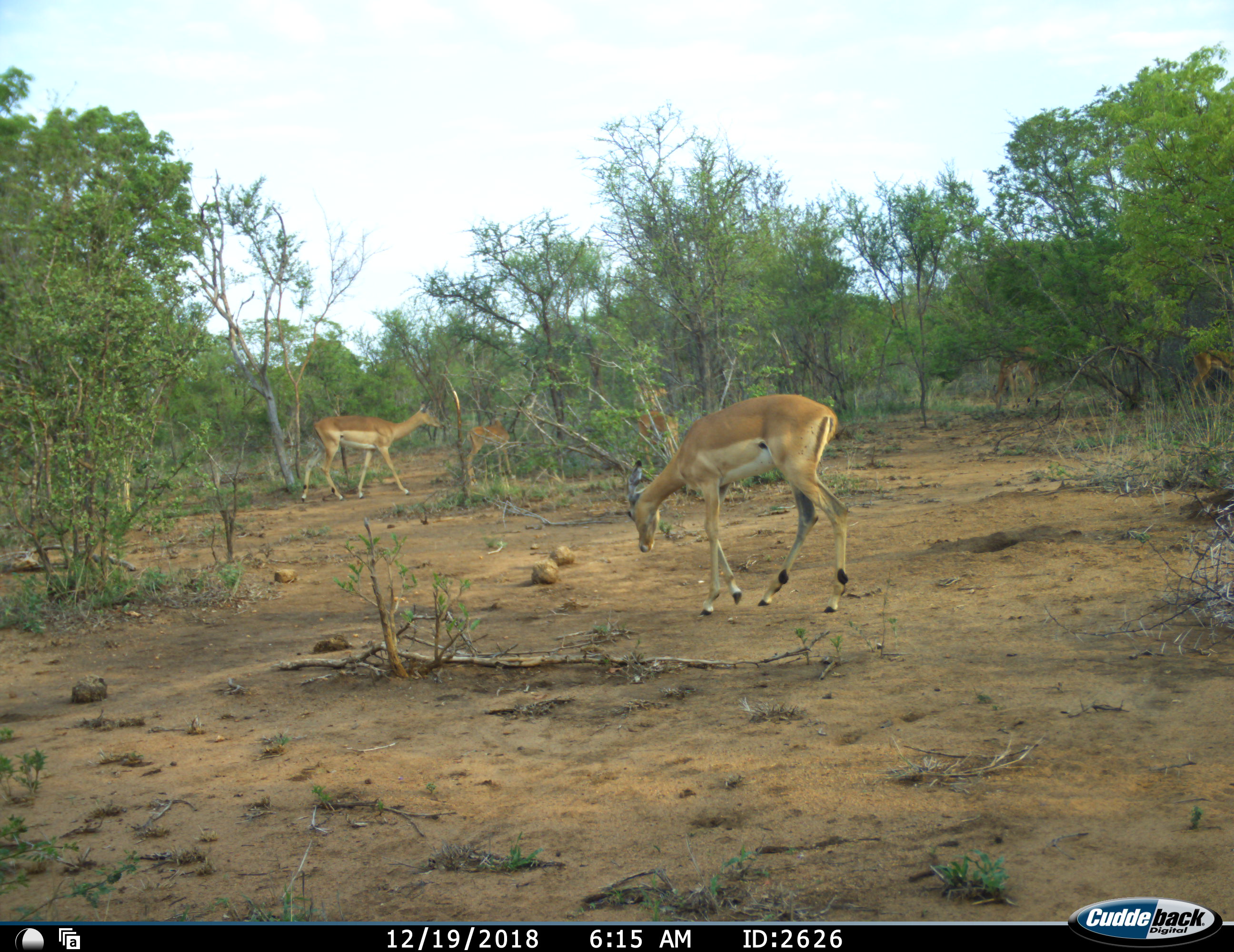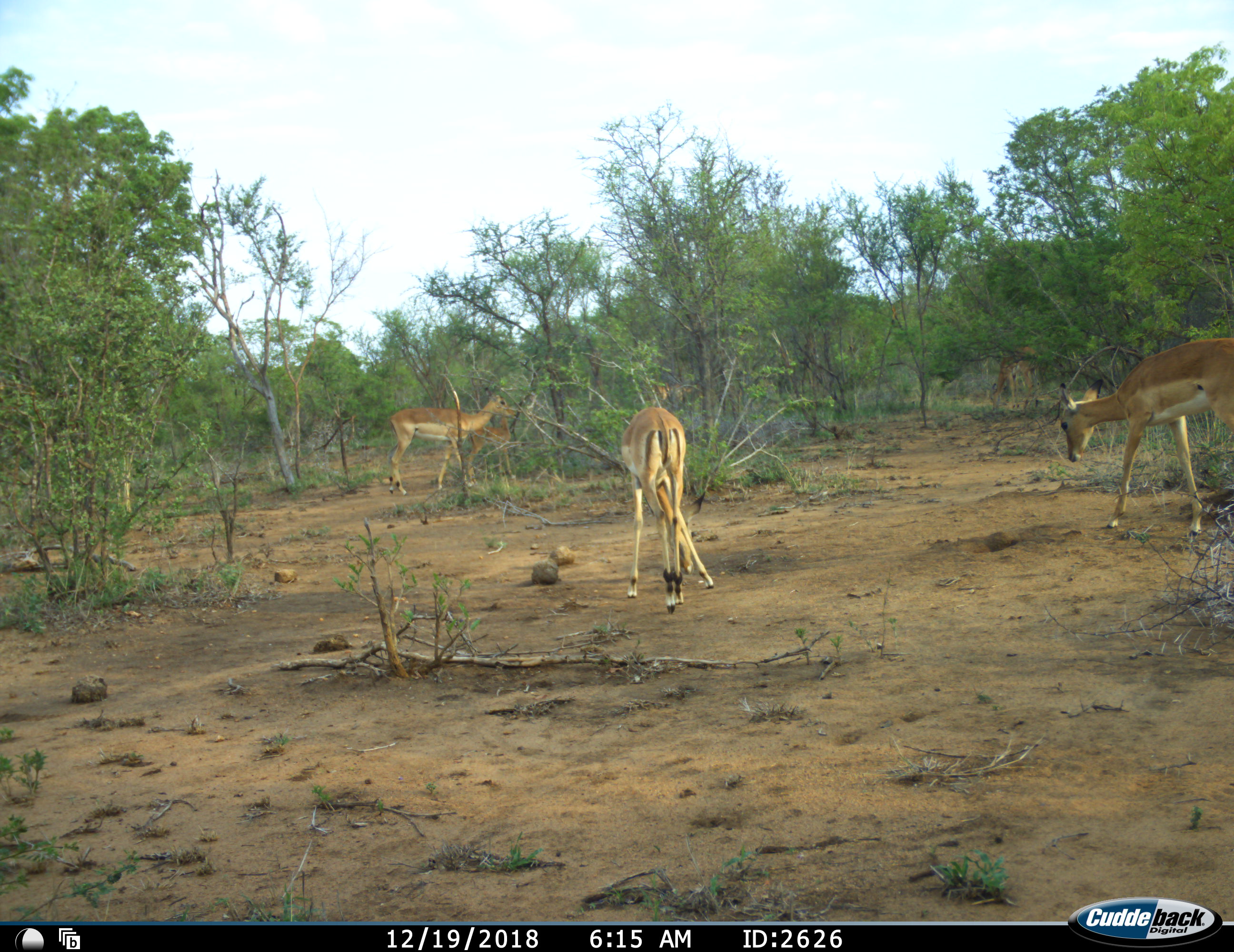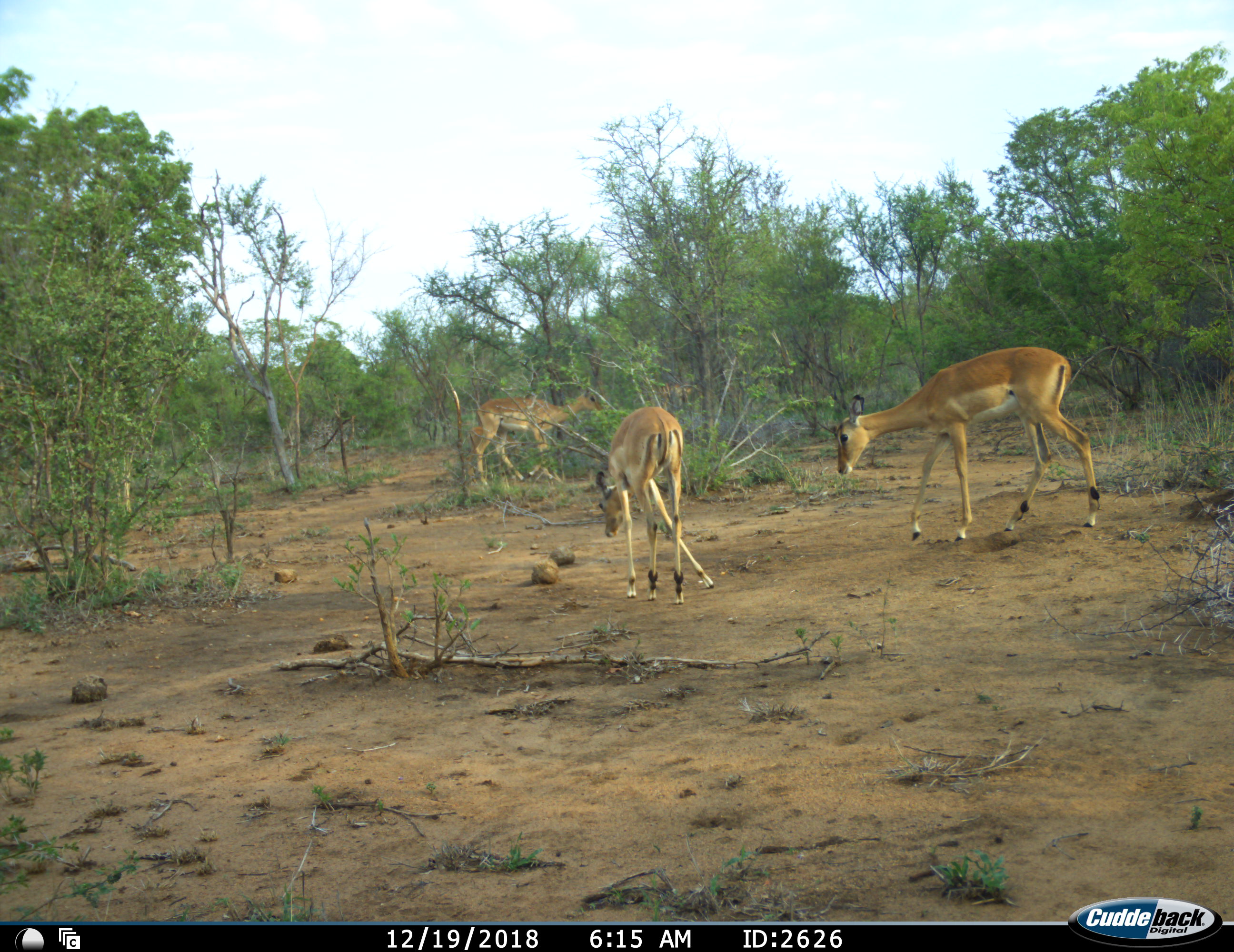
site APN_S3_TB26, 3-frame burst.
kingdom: Animalia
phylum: Chordata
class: Mammalia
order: Artiodactyla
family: Bovidae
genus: Aepyceros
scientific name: Aepyceros melampus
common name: impala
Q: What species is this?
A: Impala (Aepyceros melampus).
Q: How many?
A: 7.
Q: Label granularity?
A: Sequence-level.